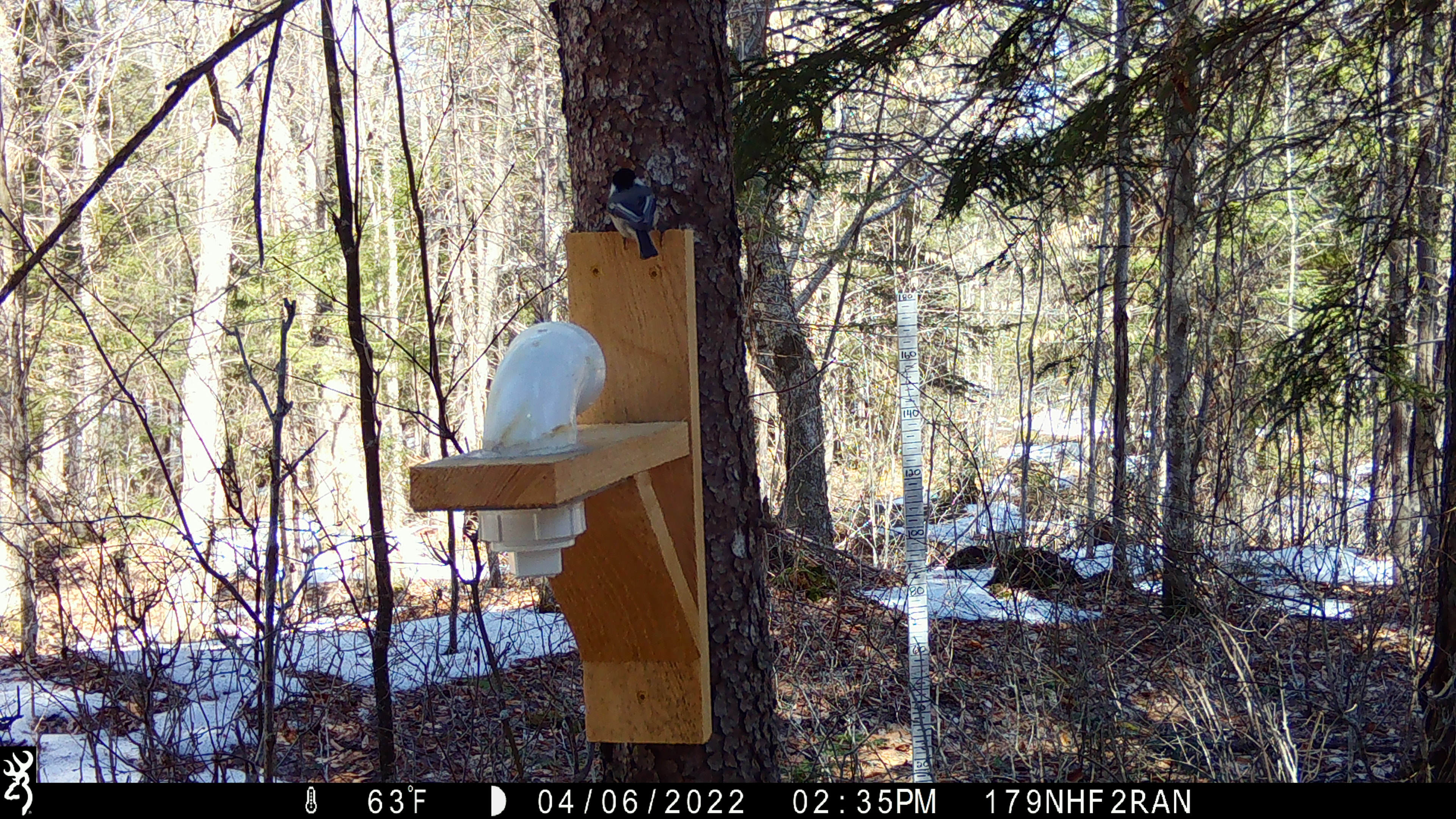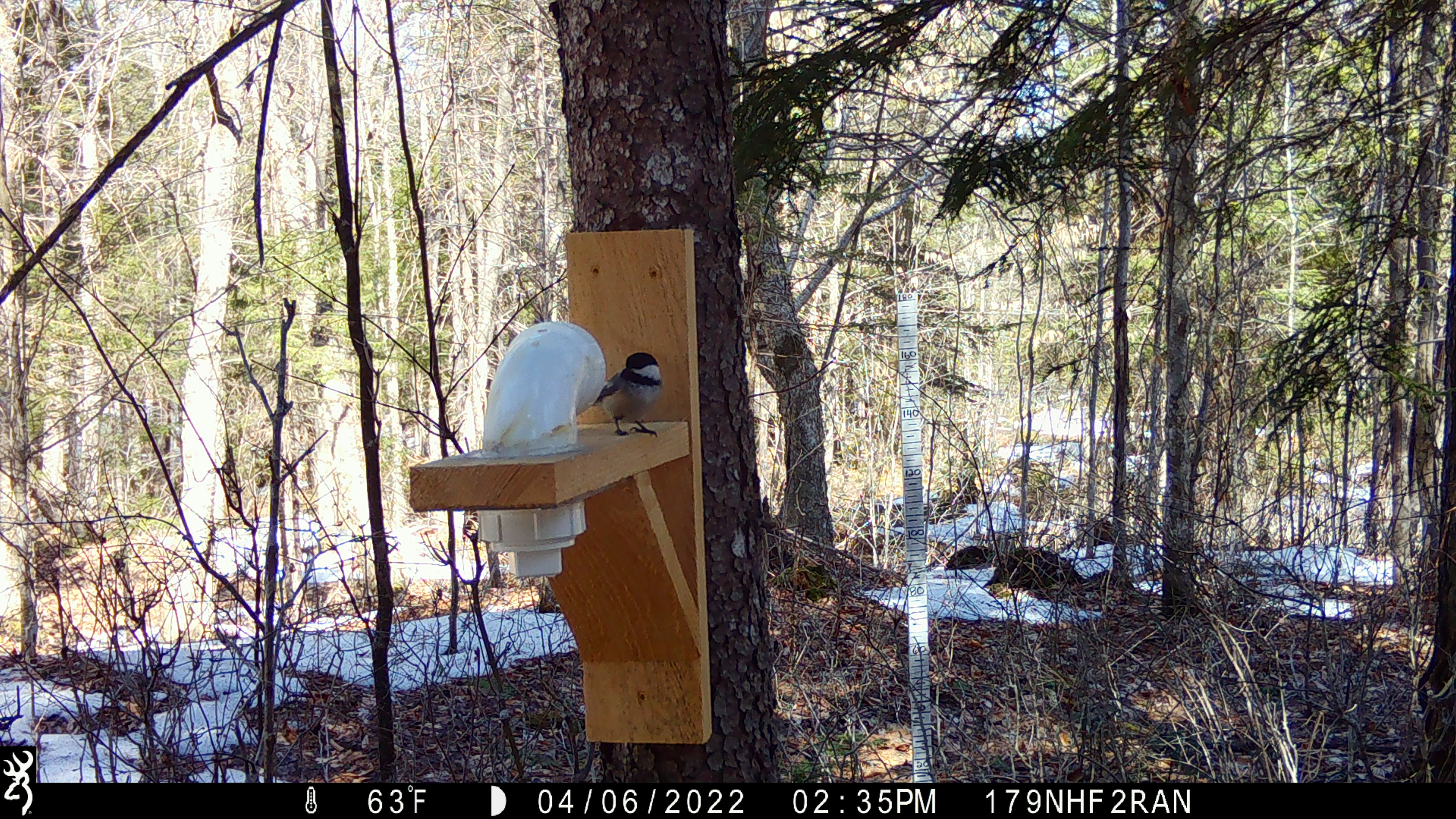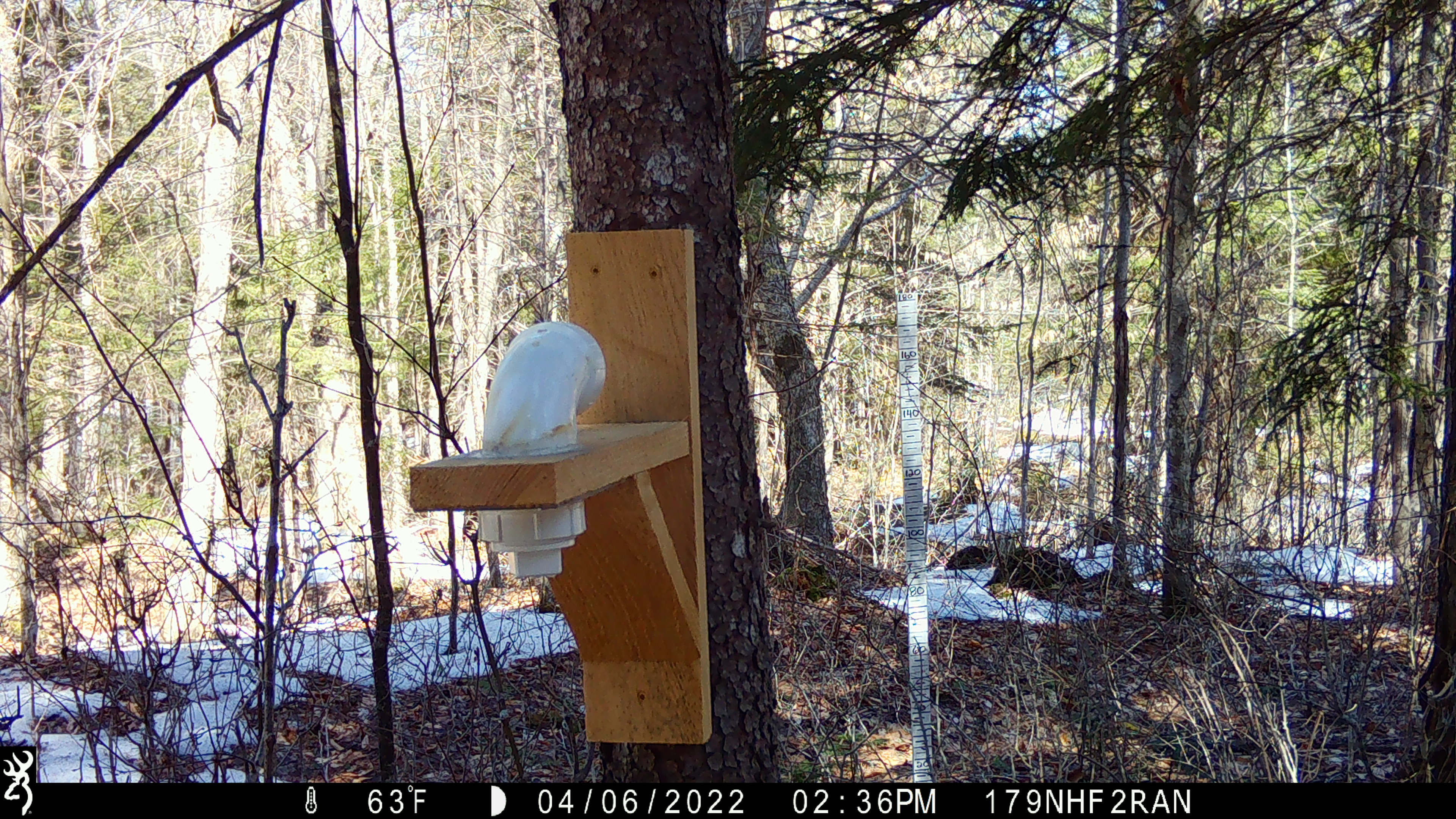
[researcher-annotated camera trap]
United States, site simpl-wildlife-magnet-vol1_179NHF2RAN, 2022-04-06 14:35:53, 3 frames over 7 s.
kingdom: Animalia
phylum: Chordata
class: Aves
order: Passeriformes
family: Paridae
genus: Poecile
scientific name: Poecile atricapillus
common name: black-capped chickadee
Black-capped chickadee (Poecile atricapillus).